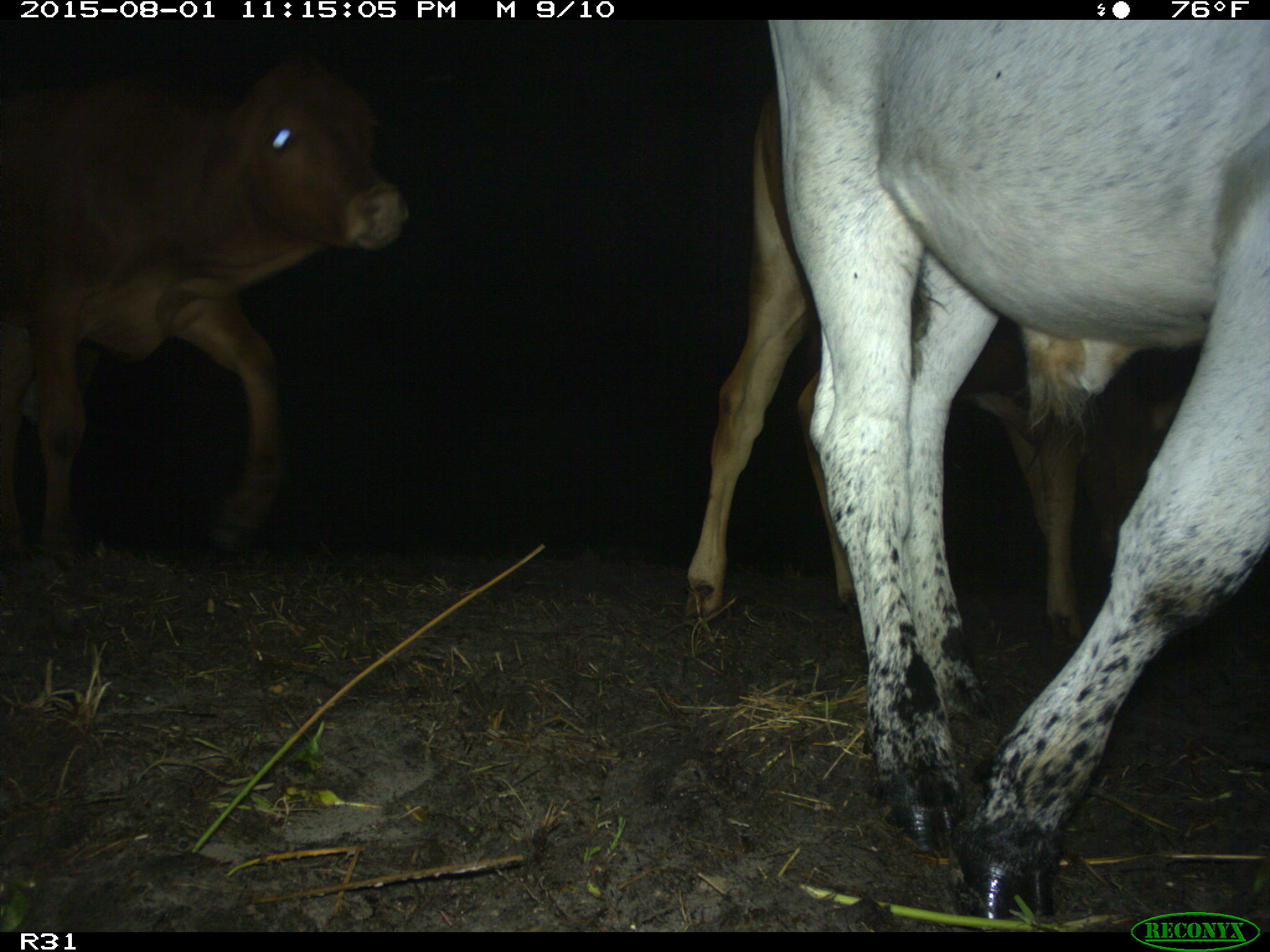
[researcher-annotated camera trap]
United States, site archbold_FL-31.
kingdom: Animalia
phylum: Chordata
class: Mammalia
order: Artiodactyla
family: Bovidae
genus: Bos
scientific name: Bos taurus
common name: domestic cow